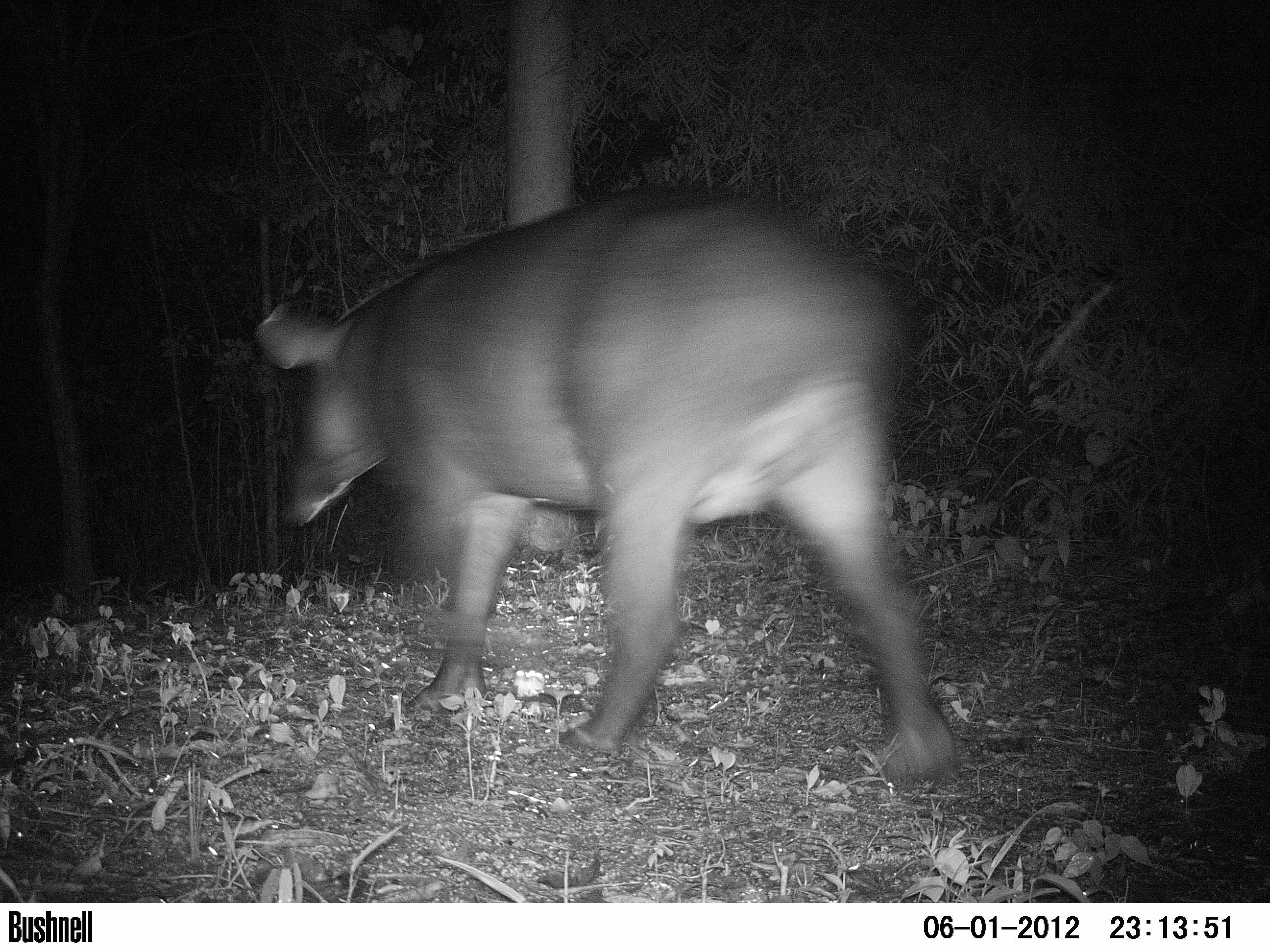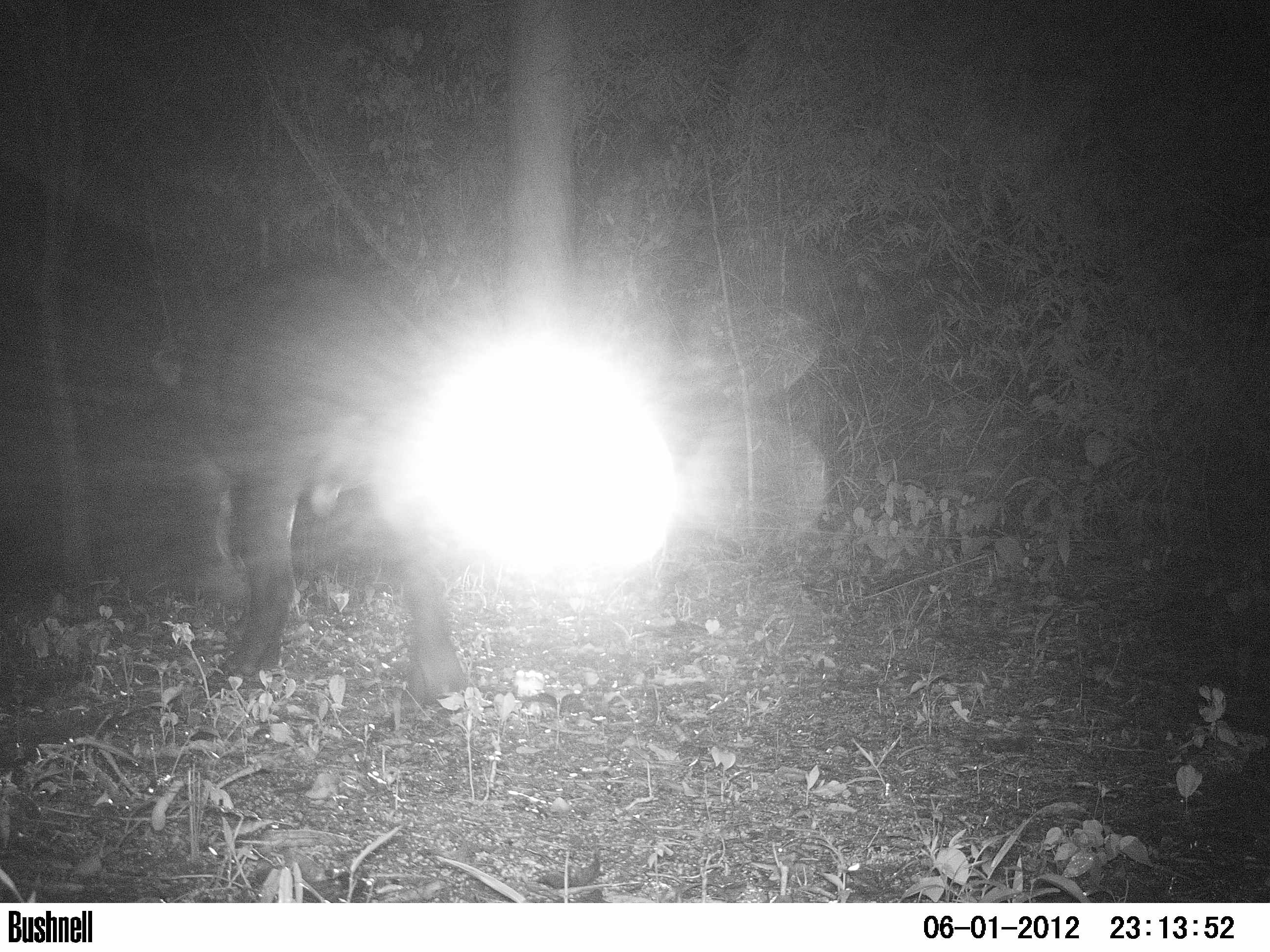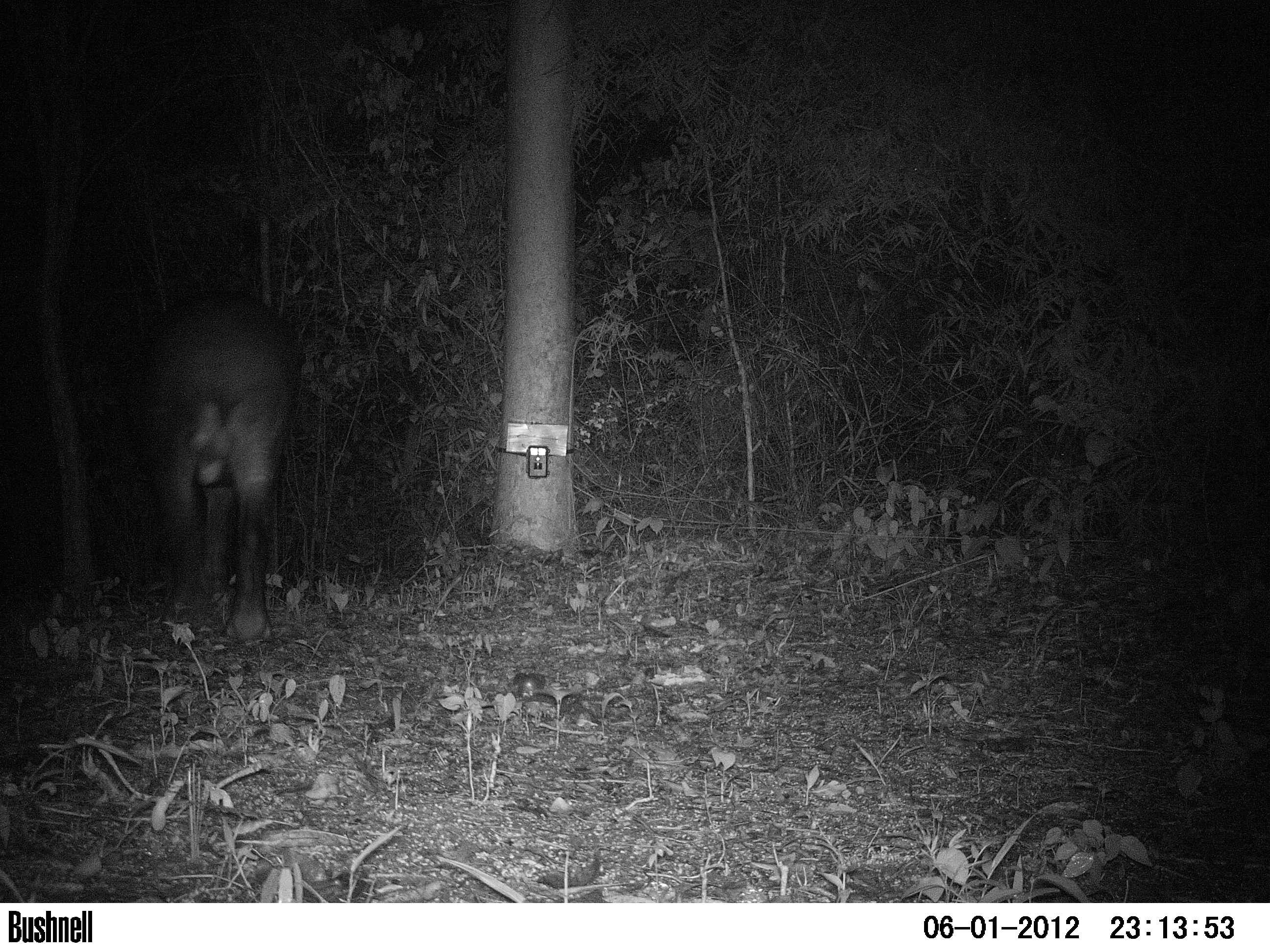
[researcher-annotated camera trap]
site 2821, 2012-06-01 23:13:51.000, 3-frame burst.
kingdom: Animalia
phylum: Chordata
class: Mammalia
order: Perissodactyla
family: Tapiridae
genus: Tapirus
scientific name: Tapirus bairdii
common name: baird's tapir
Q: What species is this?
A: Tapirus bairdii (baird's tapir).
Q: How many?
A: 1.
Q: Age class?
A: Adult.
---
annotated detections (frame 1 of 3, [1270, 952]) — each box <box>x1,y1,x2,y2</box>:
tapirus bairdii: <box>254,188,960,784</box>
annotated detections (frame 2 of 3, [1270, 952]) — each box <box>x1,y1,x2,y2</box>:
tapirus bairdii: <box>149,266,474,719</box>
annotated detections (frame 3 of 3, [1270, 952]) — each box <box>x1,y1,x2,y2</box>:
tapirus bairdii: <box>129,284,306,647</box>